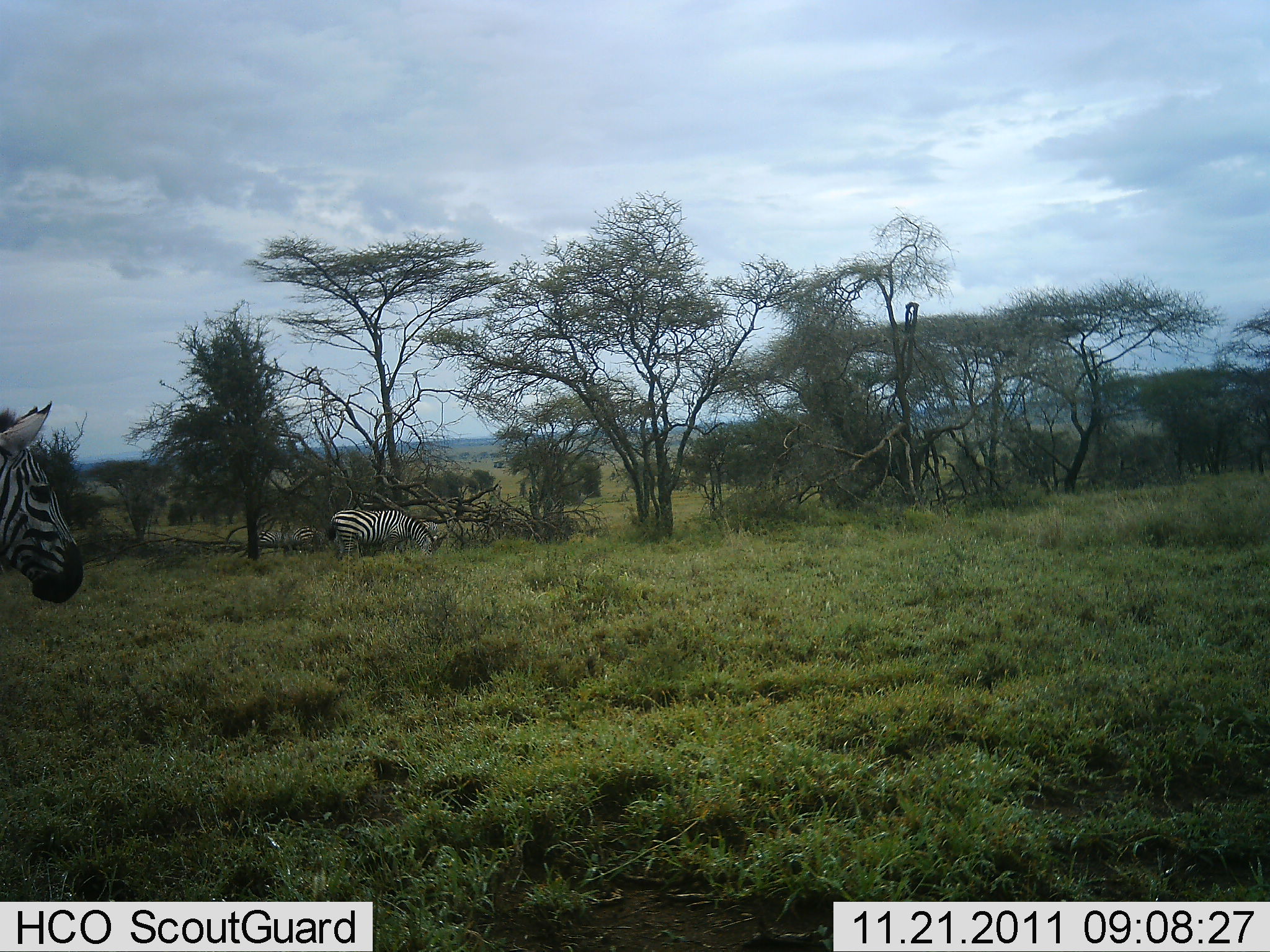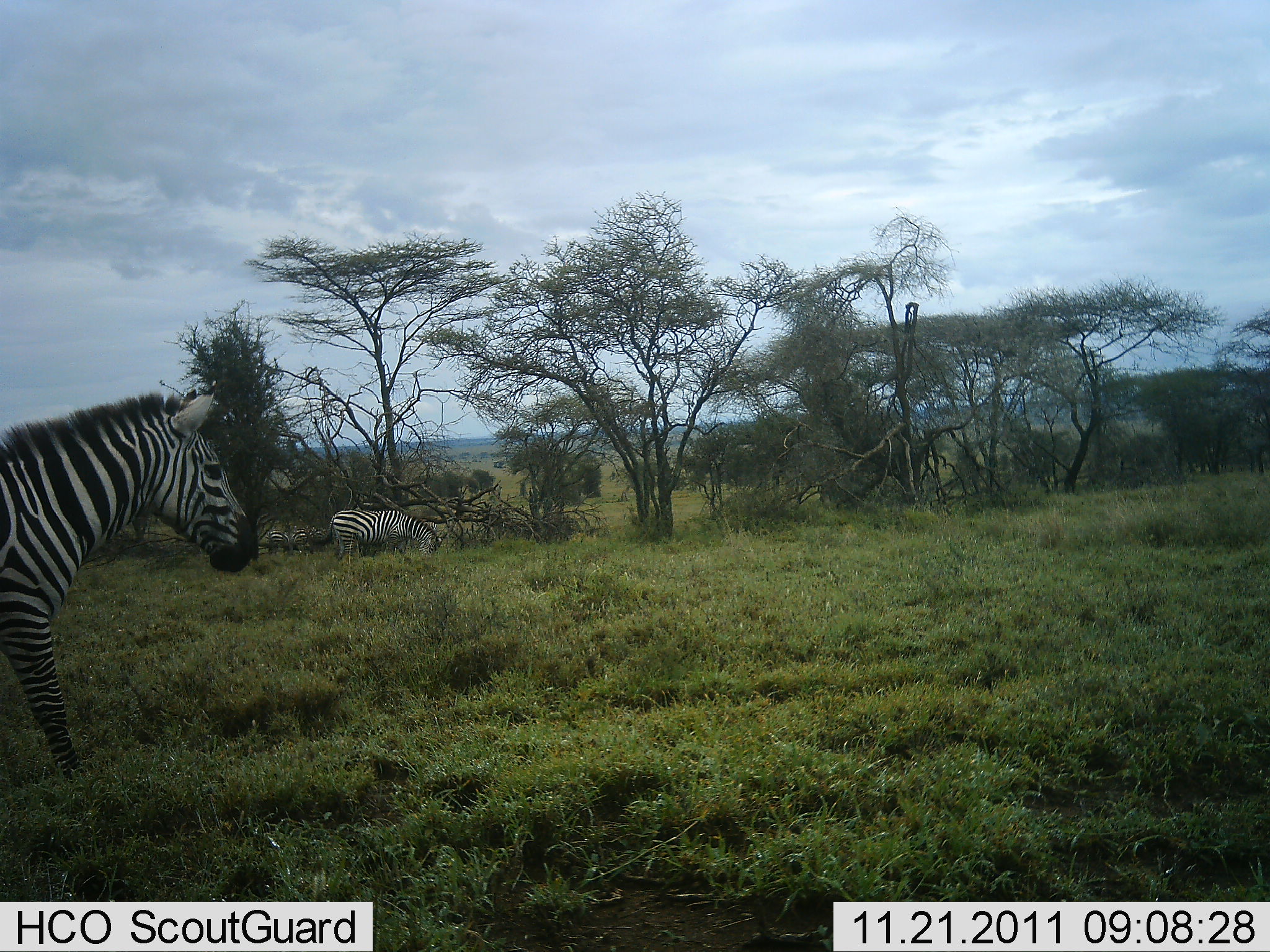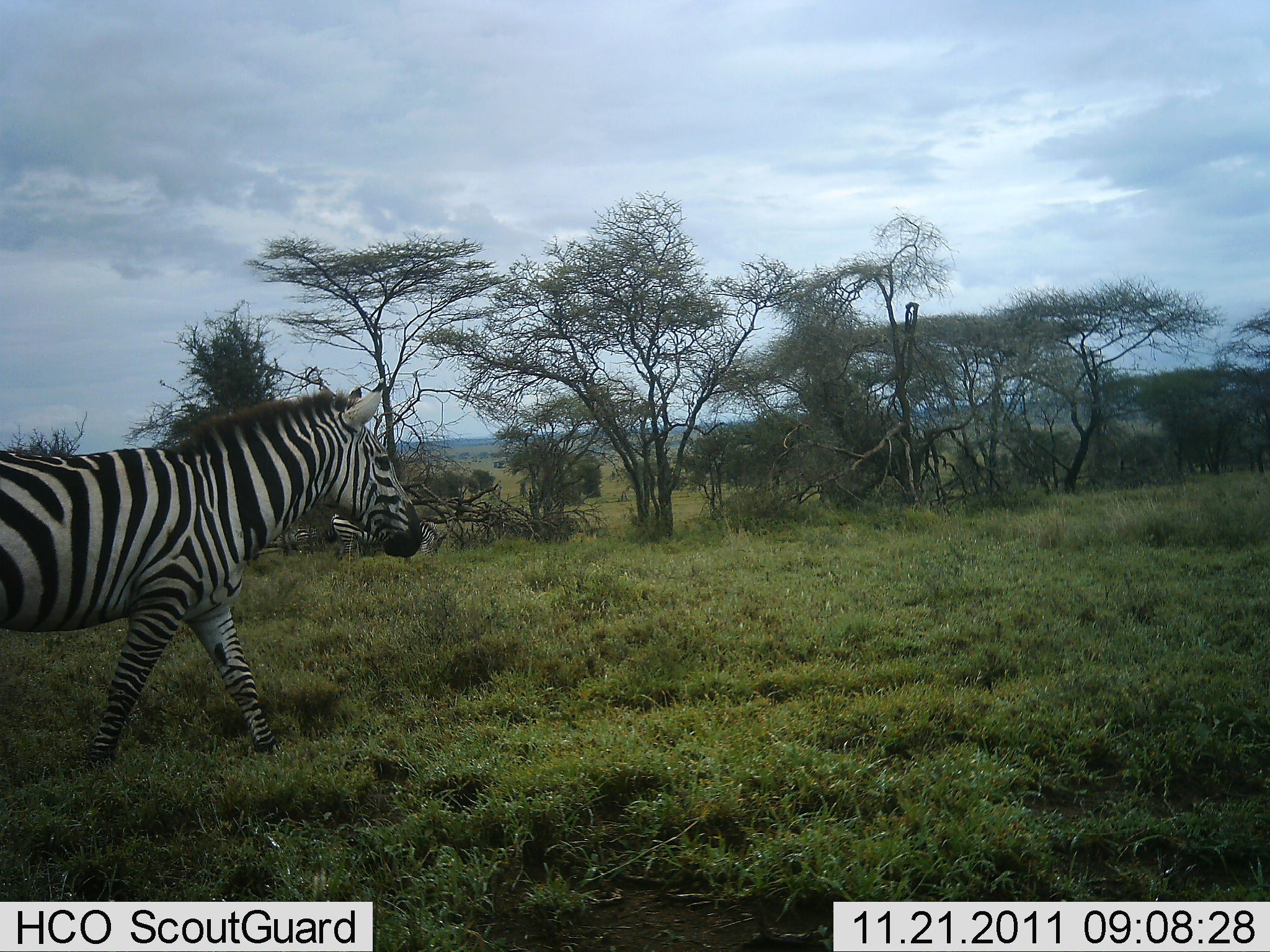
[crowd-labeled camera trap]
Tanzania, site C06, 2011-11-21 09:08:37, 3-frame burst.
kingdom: Animalia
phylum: Chordata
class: Mammalia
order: Perissodactyla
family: Equidae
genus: Equus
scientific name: Equus quagga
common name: plains zebra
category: zebra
Zebra (plains zebra) (Equus quagga), count 2. Behavior (volunteer vote fractions): standing 27%, resting 0%, moving 100%, interacting 0%. Young present (vote fraction): 0%. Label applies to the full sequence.